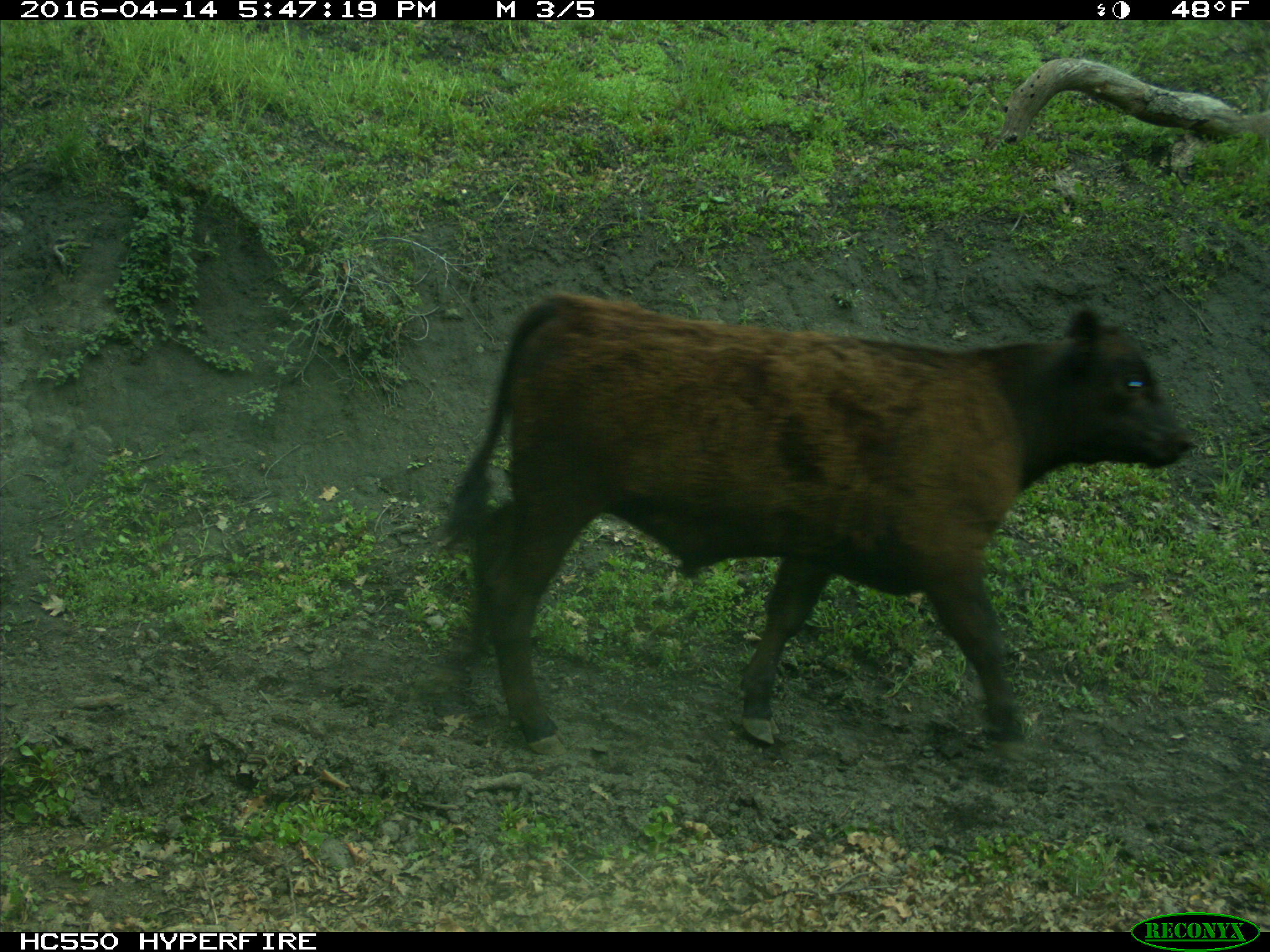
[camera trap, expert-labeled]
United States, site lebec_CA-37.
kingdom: Animalia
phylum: Chordata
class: Mammalia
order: Artiodactyla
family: Bovidae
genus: Bos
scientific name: Bos taurus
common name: domestic cow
Bos taurus (domestic cow).